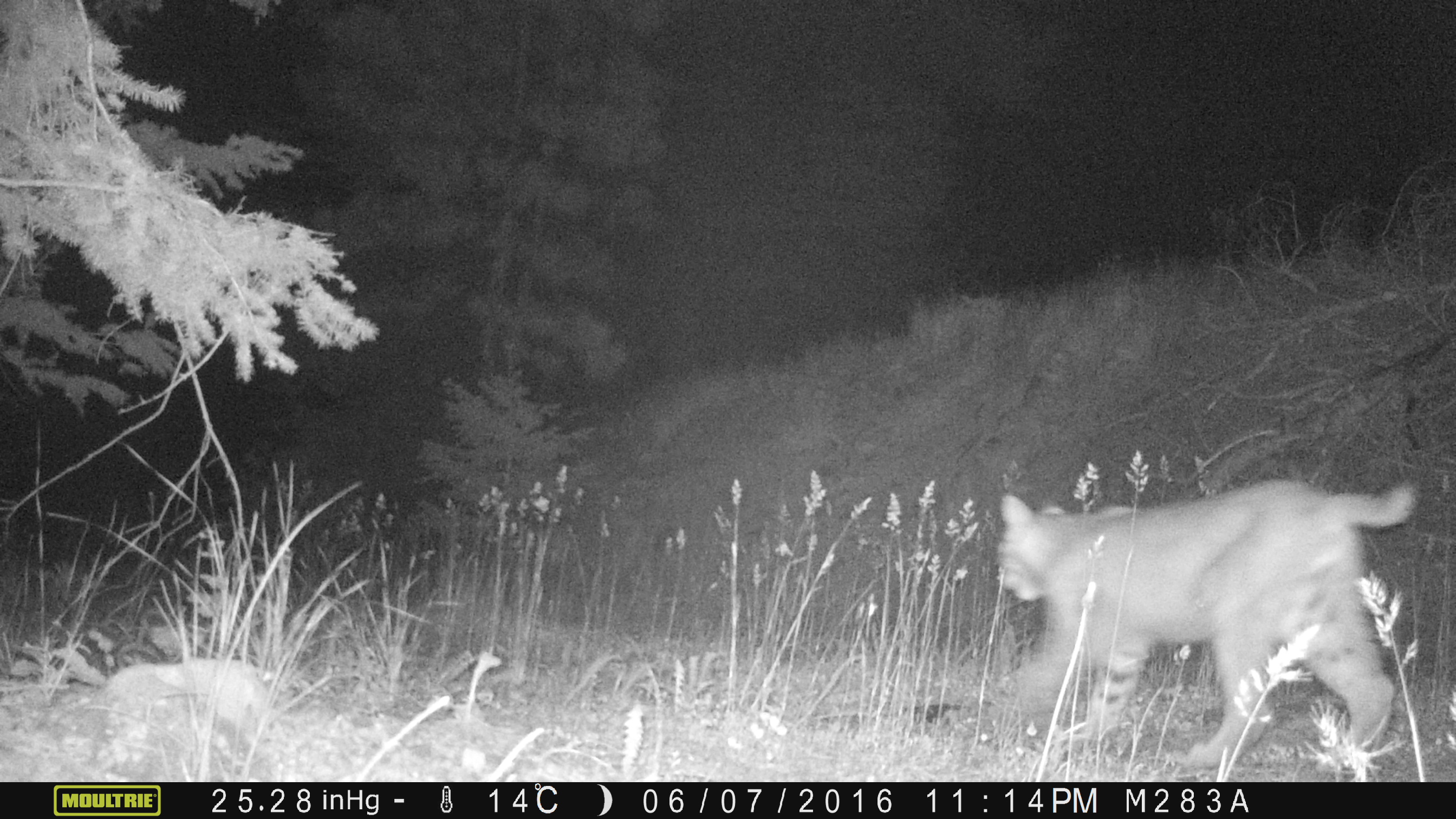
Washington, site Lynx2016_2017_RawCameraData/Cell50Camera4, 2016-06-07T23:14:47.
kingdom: Animalia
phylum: Chordata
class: Mammalia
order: Carnivora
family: Felidae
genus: Lynx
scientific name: Lynx rufus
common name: bobcat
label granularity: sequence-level